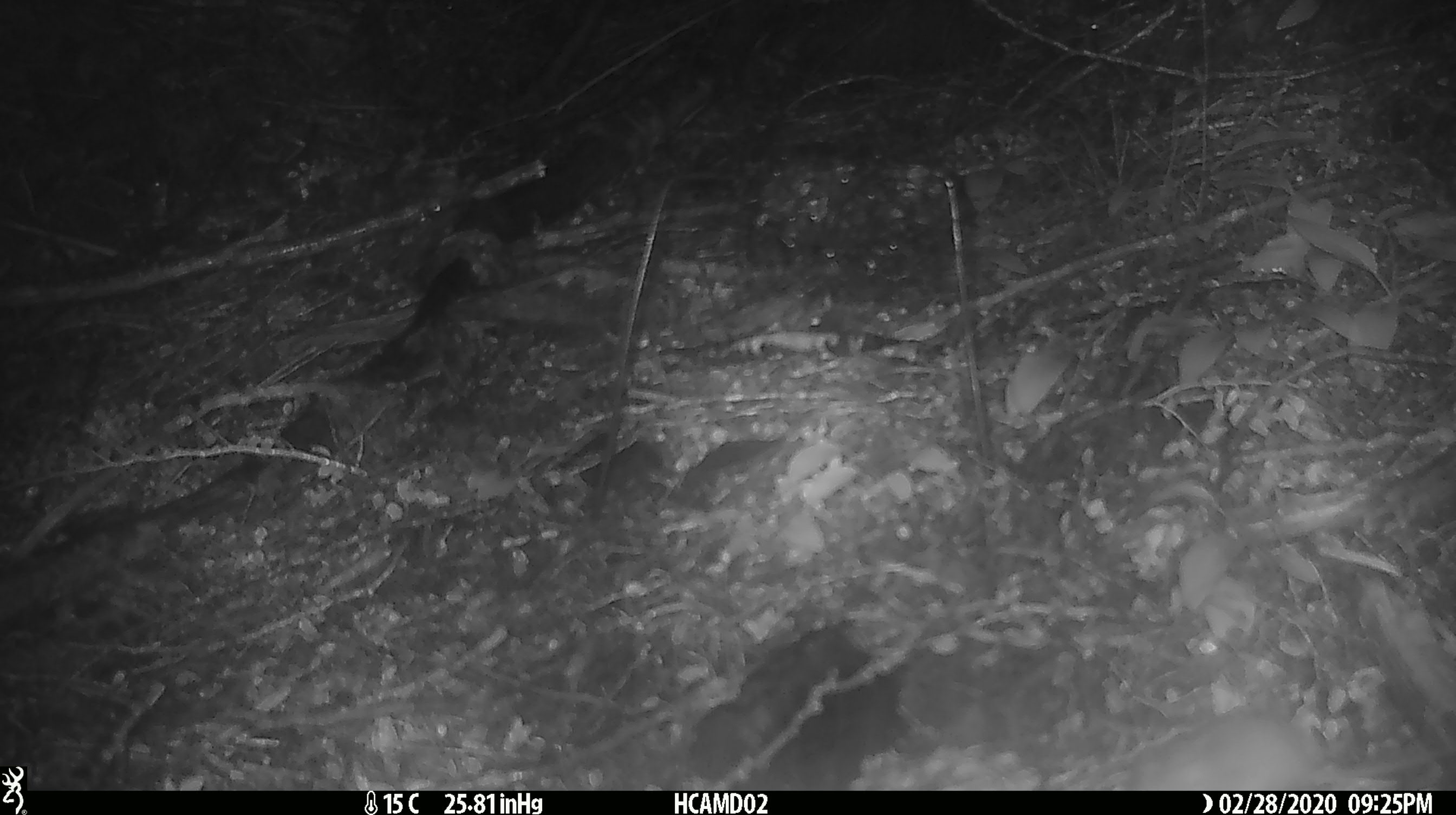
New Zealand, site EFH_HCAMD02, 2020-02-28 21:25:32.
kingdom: Animalia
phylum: Chordata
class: Mammalia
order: Rodentia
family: Muridae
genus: Mus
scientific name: Mus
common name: mouse